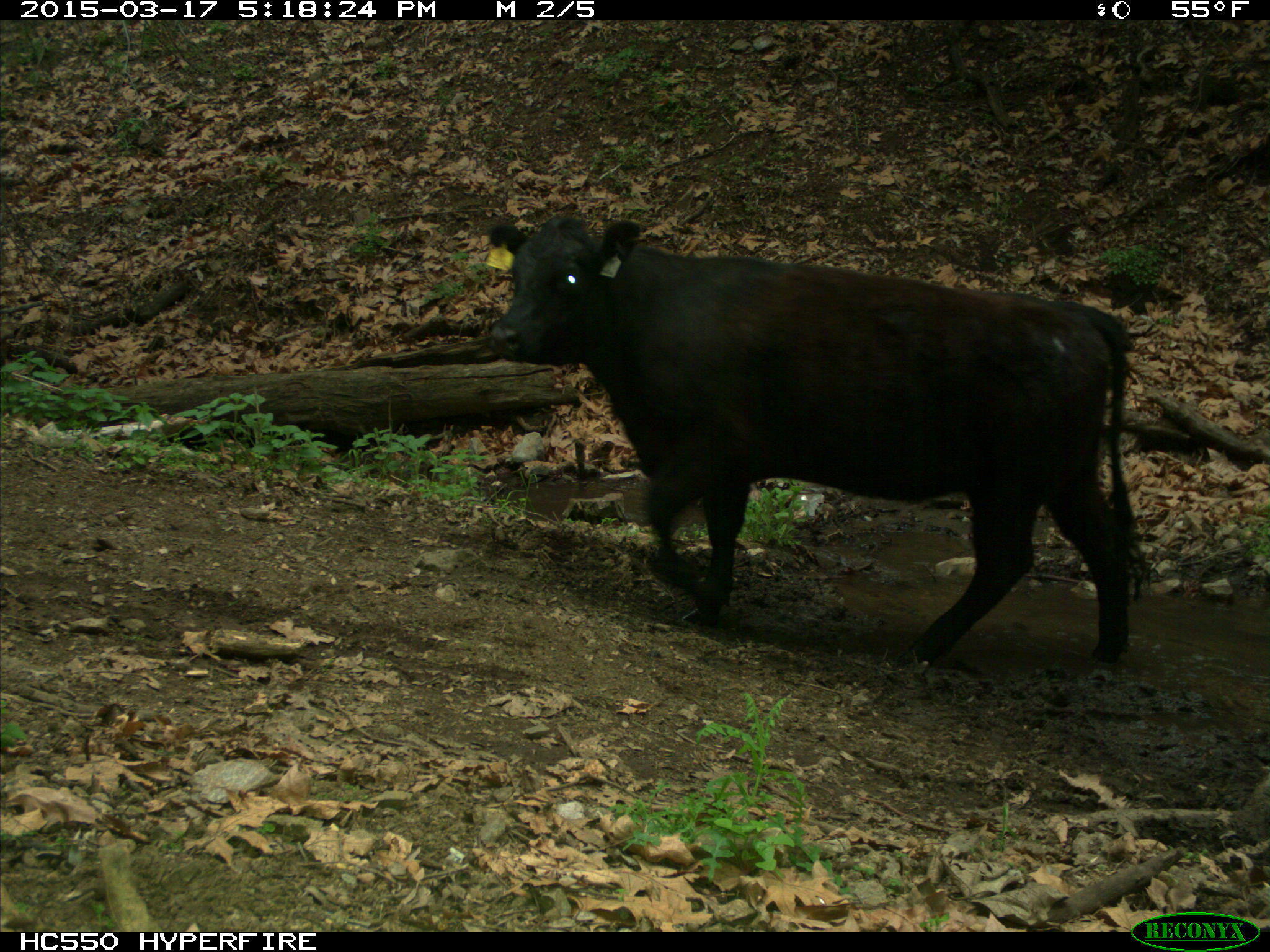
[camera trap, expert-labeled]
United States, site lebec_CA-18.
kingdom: Animalia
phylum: Chordata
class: Mammalia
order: Artiodactyla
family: Bovidae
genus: Bos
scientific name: Bos taurus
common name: domestic cow